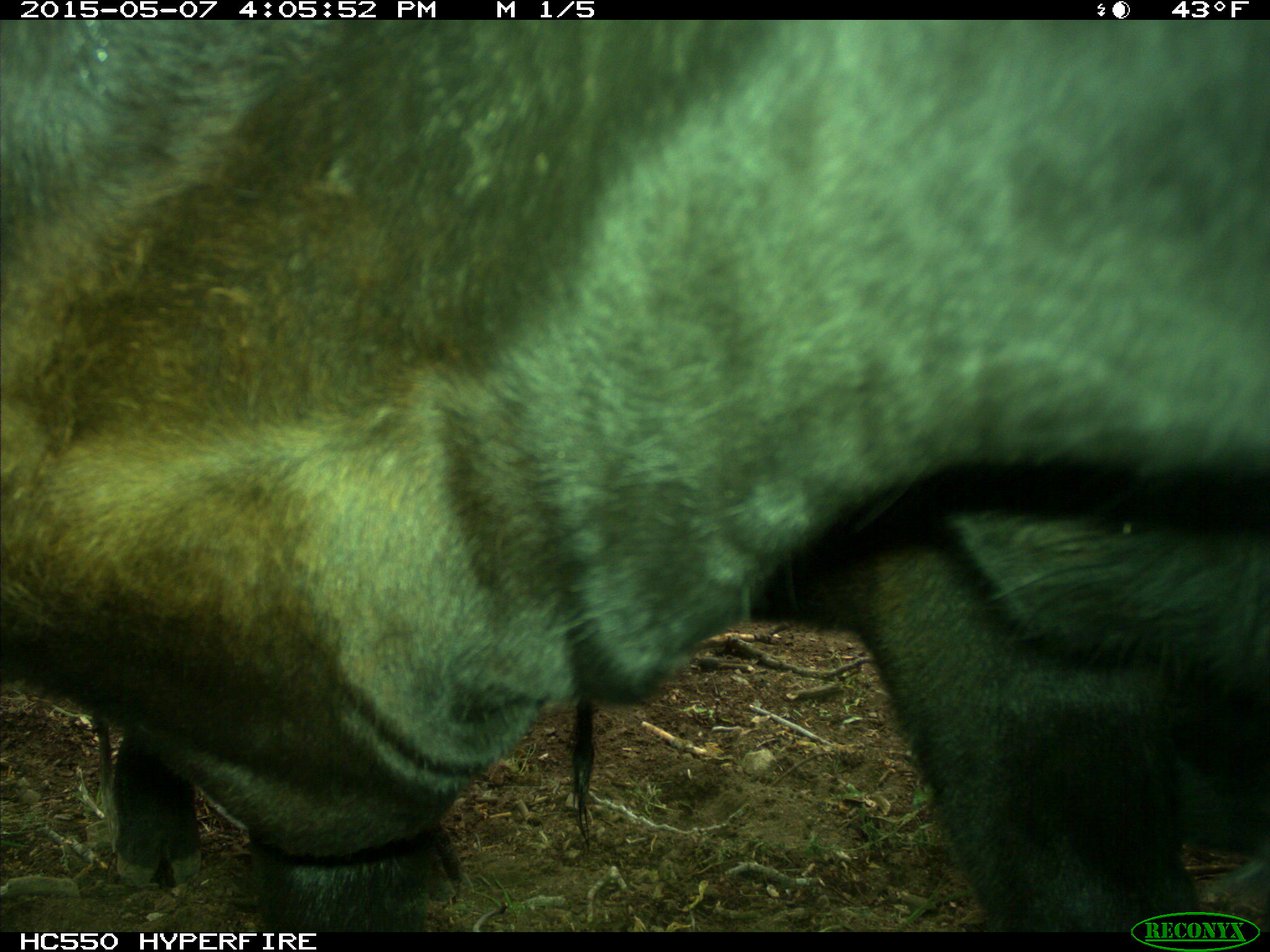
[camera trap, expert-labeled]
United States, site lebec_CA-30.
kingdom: Animalia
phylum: Chordata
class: Mammalia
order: Artiodactyla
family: Bovidae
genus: Bos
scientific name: Bos taurus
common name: domestic cow